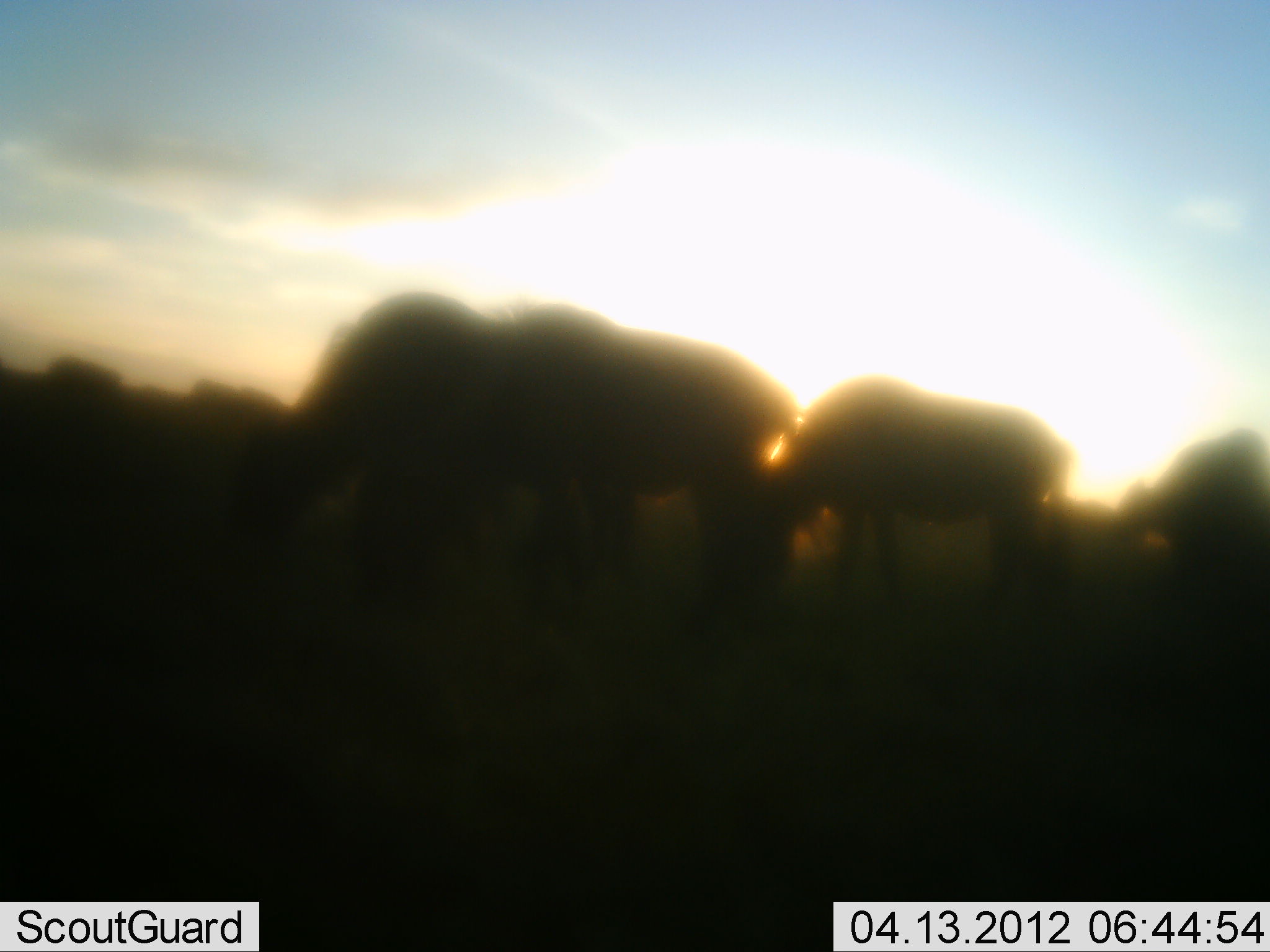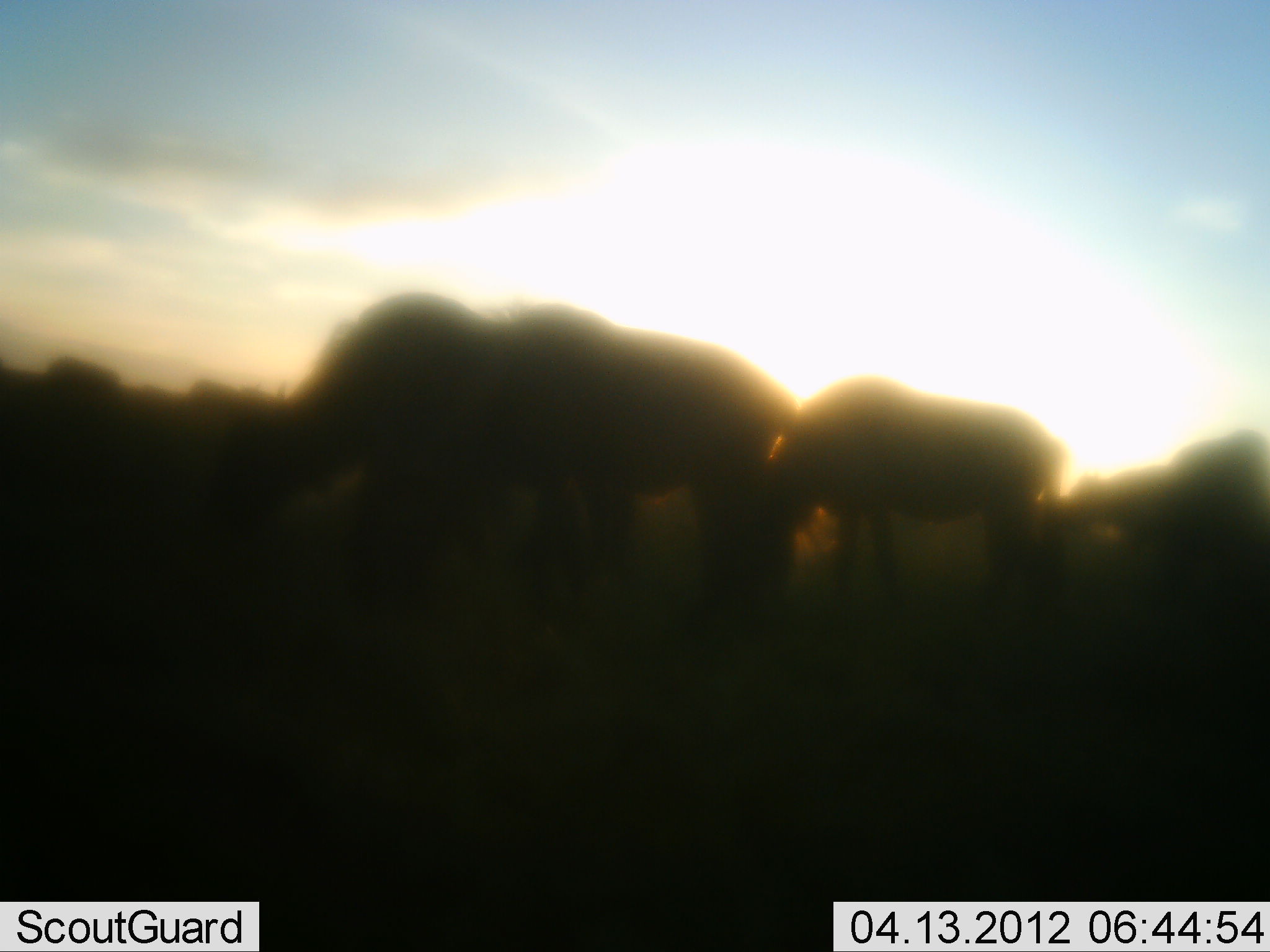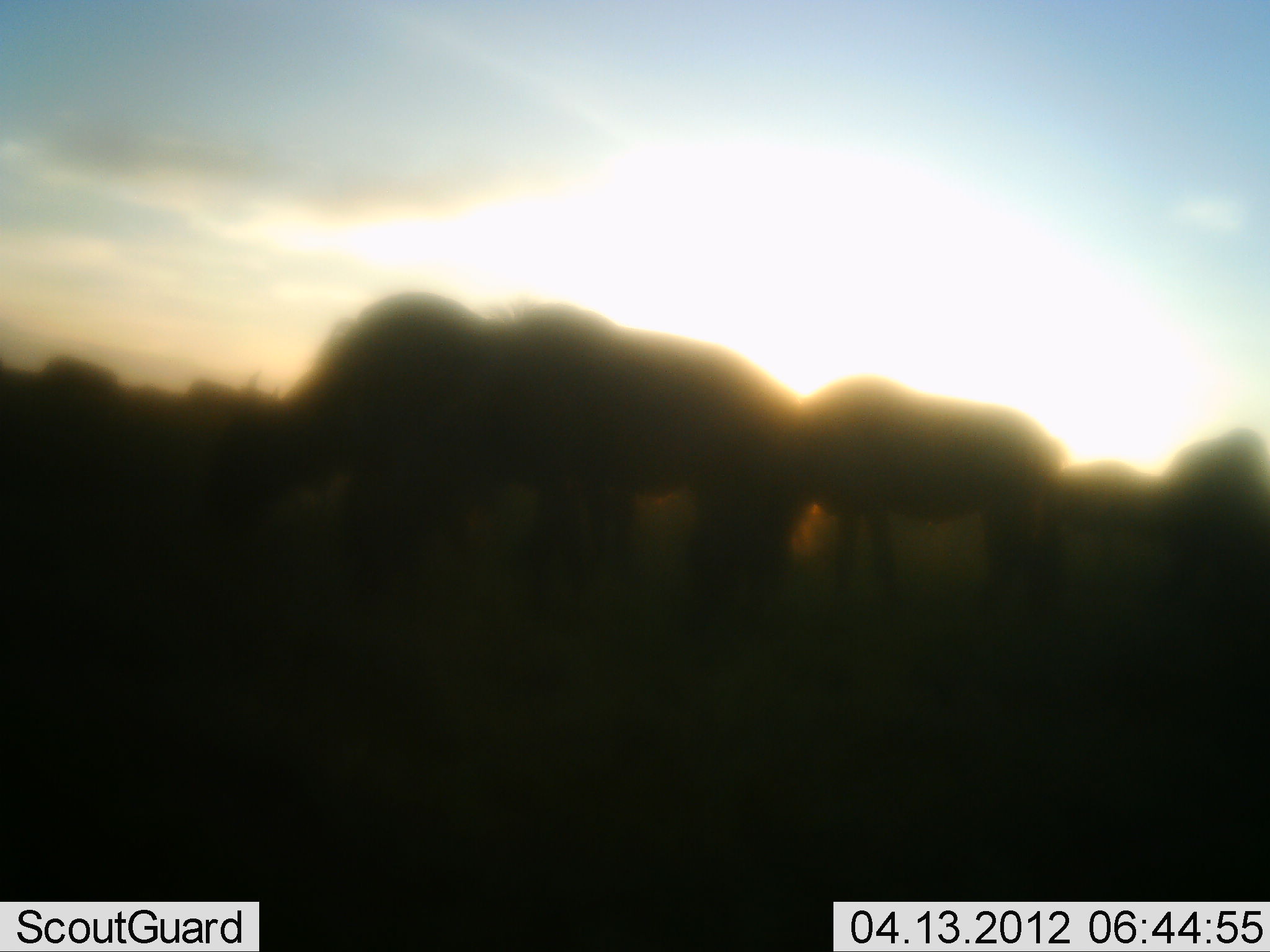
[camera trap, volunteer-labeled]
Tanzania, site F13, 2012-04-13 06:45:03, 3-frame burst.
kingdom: Animalia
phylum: Chordata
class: Mammalia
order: Artiodactyla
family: Bovidae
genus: Connochaetes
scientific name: Connochaetes taurinus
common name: blue wildebeest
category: wildebeest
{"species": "wildebeest (blue wildebeest) (Connochaetes taurinus)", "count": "4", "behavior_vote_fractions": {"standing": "33%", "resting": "8%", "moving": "8%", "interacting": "0%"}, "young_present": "0%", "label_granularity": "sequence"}